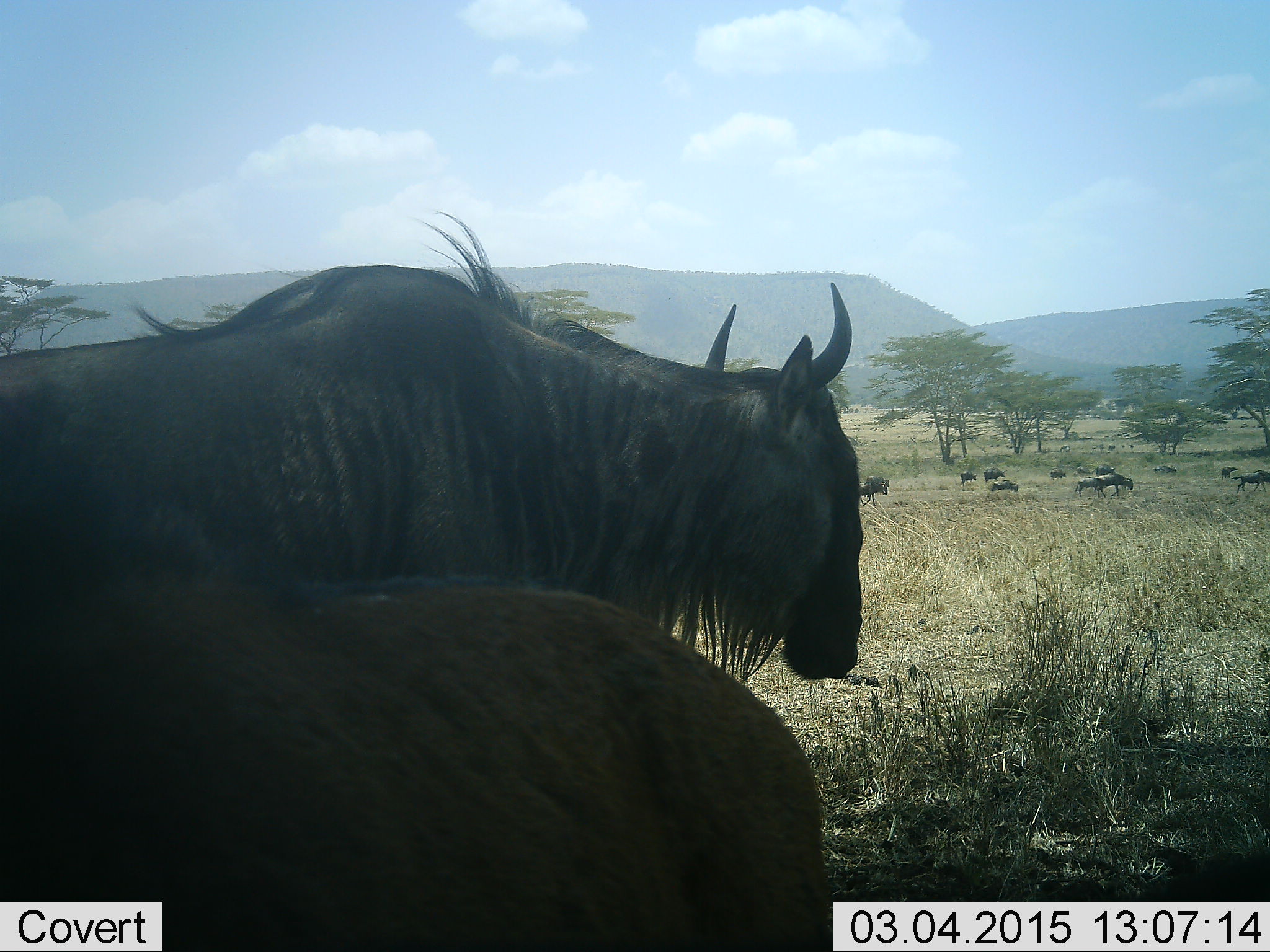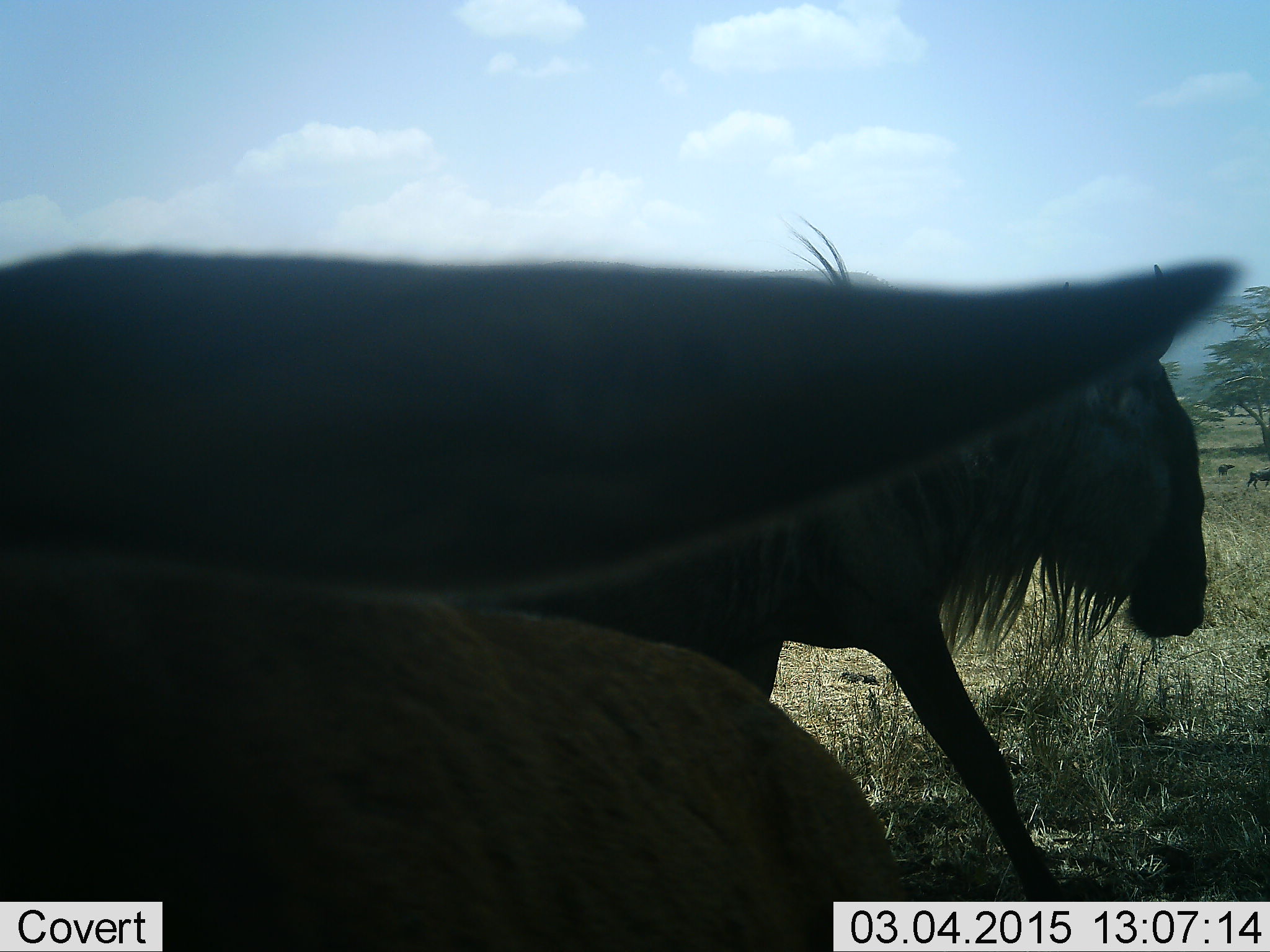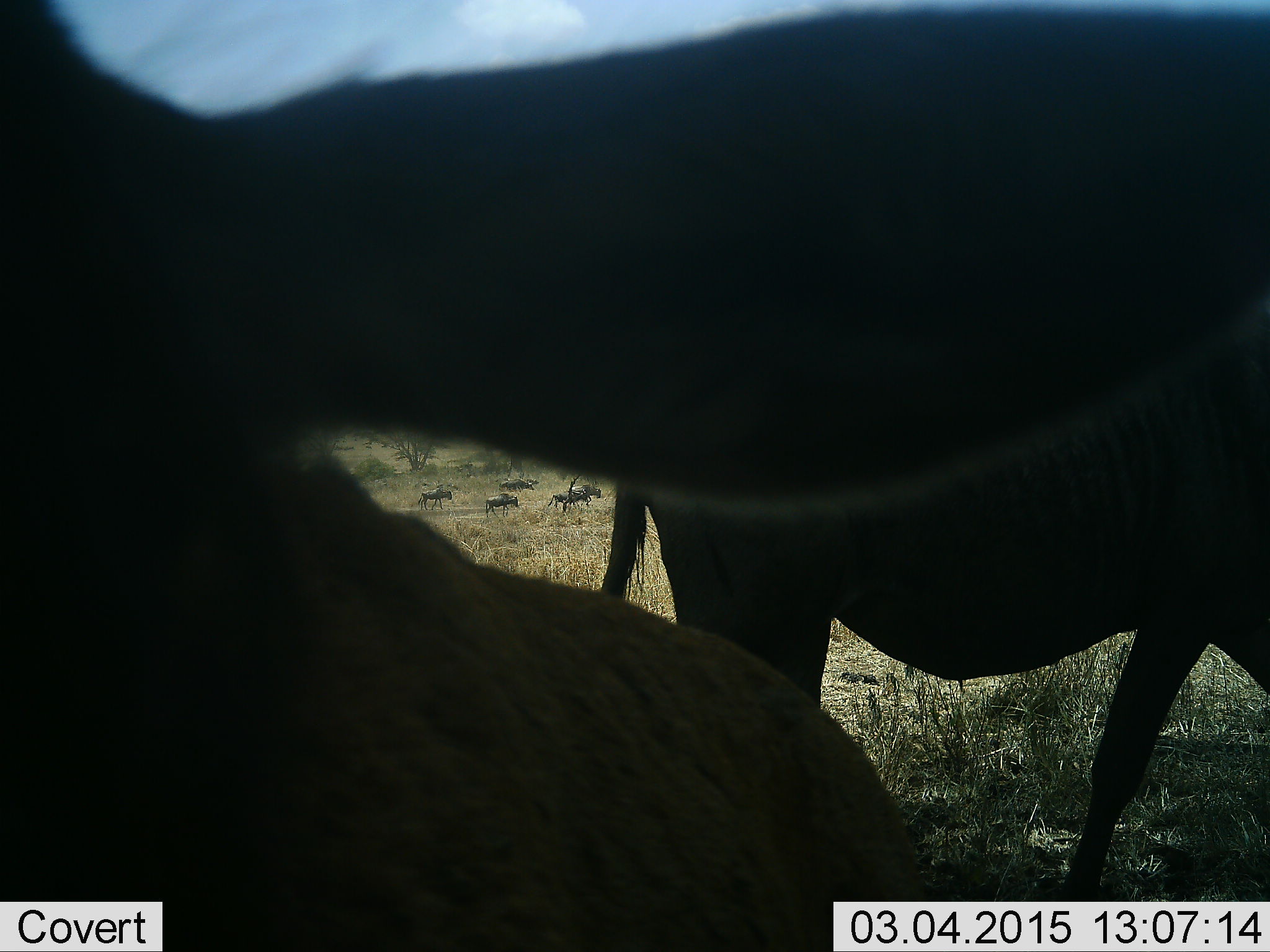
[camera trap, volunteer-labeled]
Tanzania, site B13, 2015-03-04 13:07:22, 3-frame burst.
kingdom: Animalia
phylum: Chordata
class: Mammalia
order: Artiodactyla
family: Bovidae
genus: Connochaetes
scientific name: Connochaetes taurinus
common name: blue wildebeest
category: wildebeest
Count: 11-50.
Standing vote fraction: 80%.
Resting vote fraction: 10%.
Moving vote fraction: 80%.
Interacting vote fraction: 0%.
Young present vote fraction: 30%.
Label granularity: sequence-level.